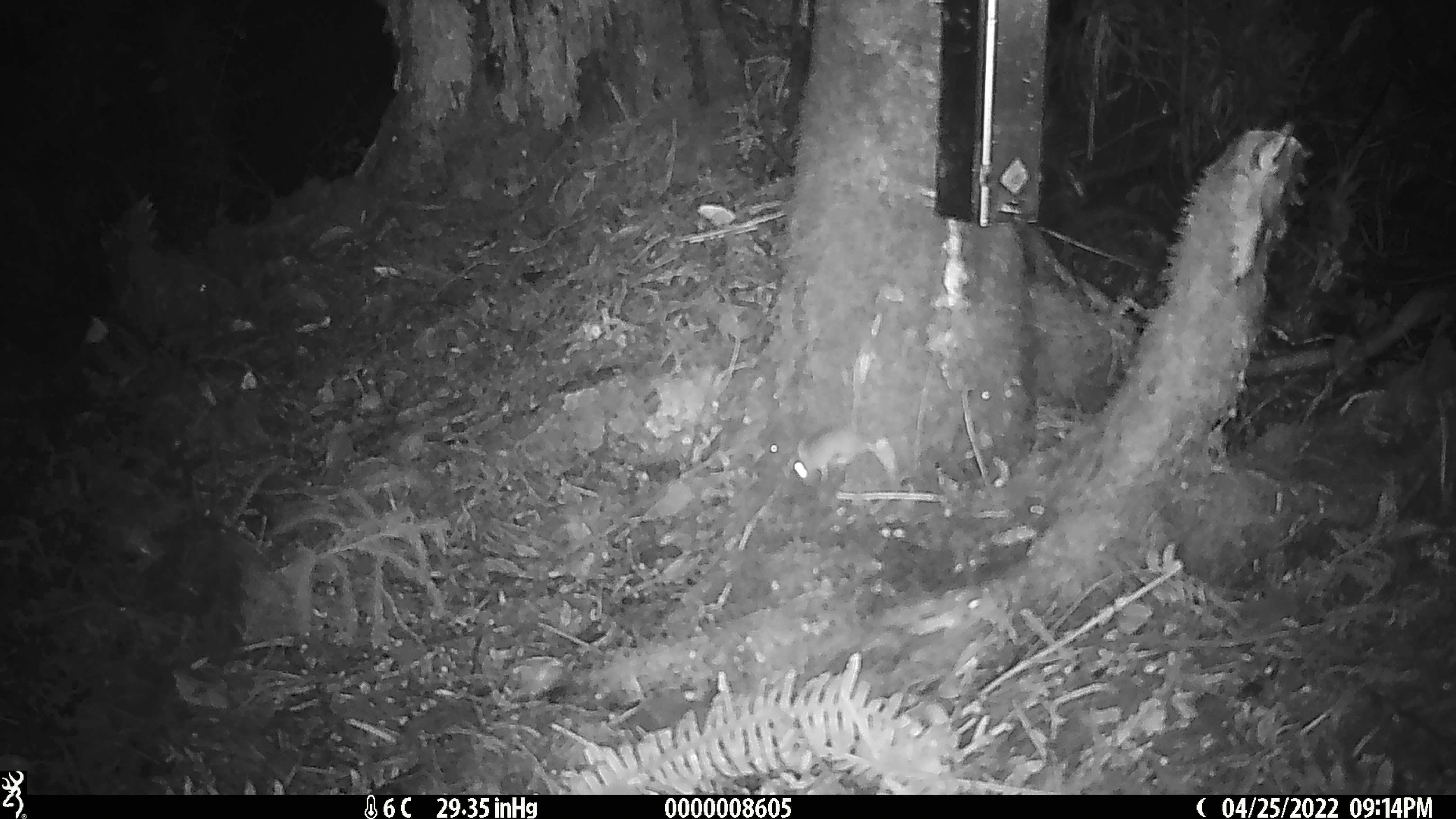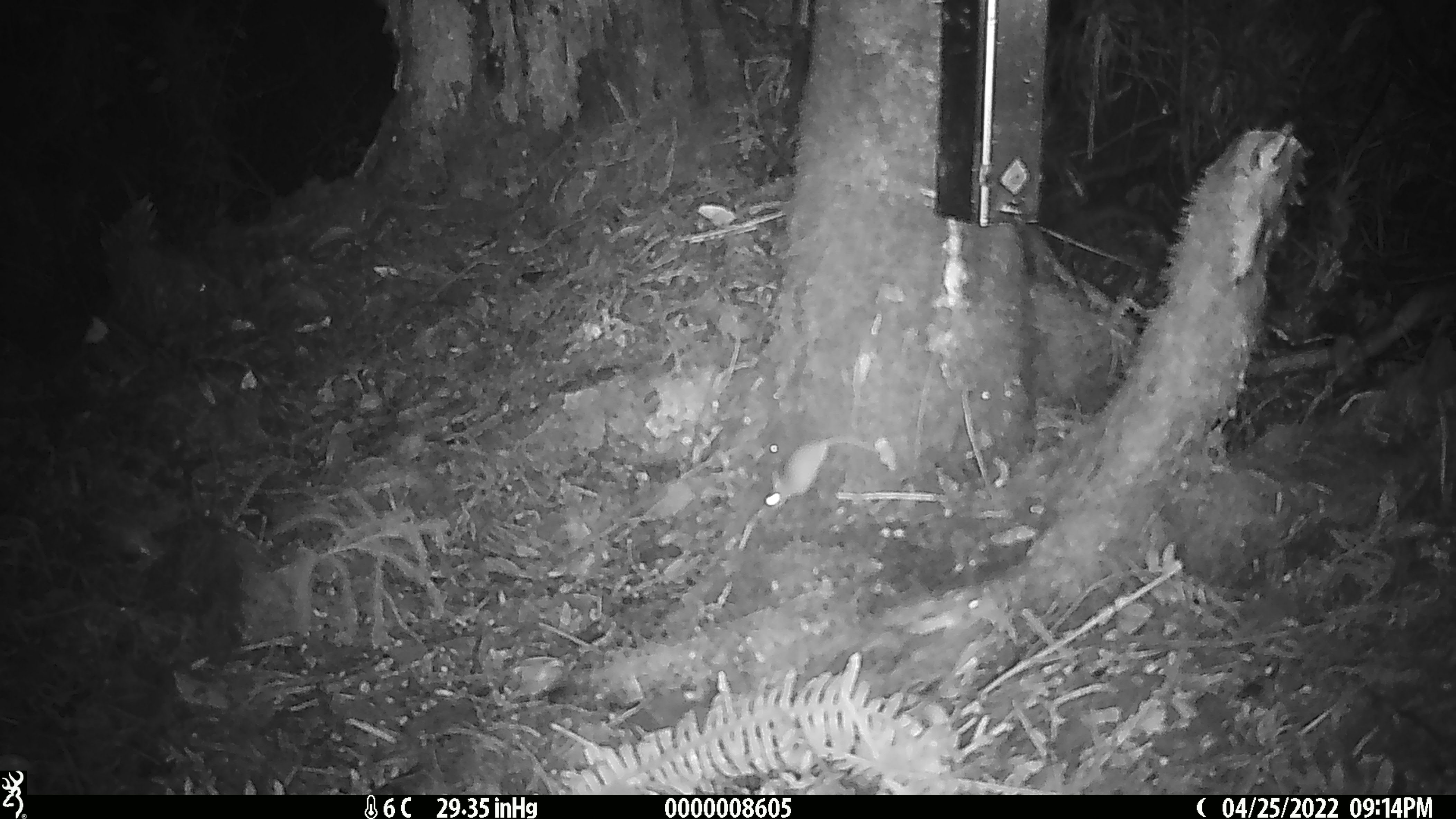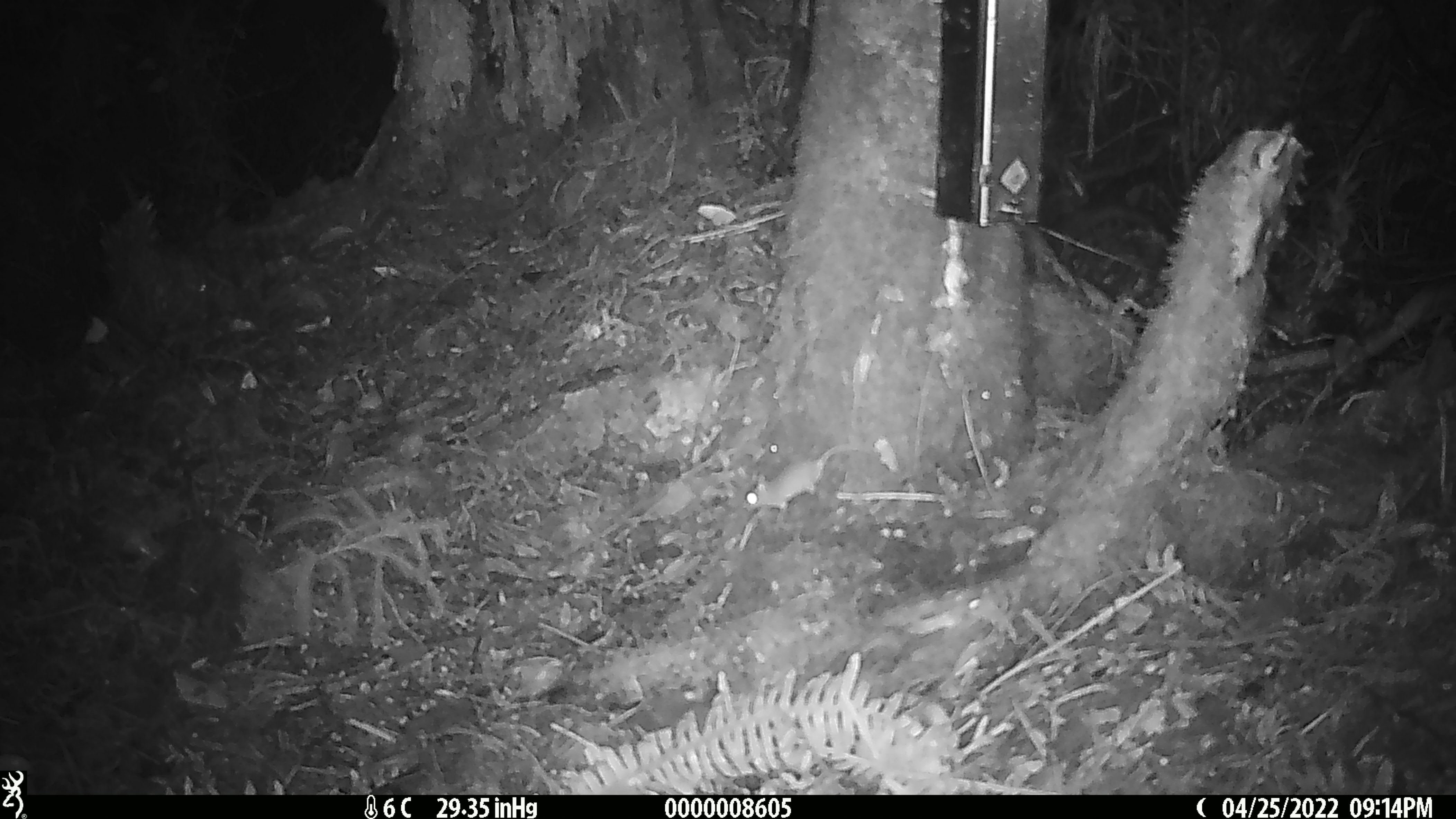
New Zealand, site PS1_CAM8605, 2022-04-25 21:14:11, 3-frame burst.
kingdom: Animalia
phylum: Chordata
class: Mammalia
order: Rodentia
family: Muridae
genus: Mus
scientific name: Mus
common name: mouse